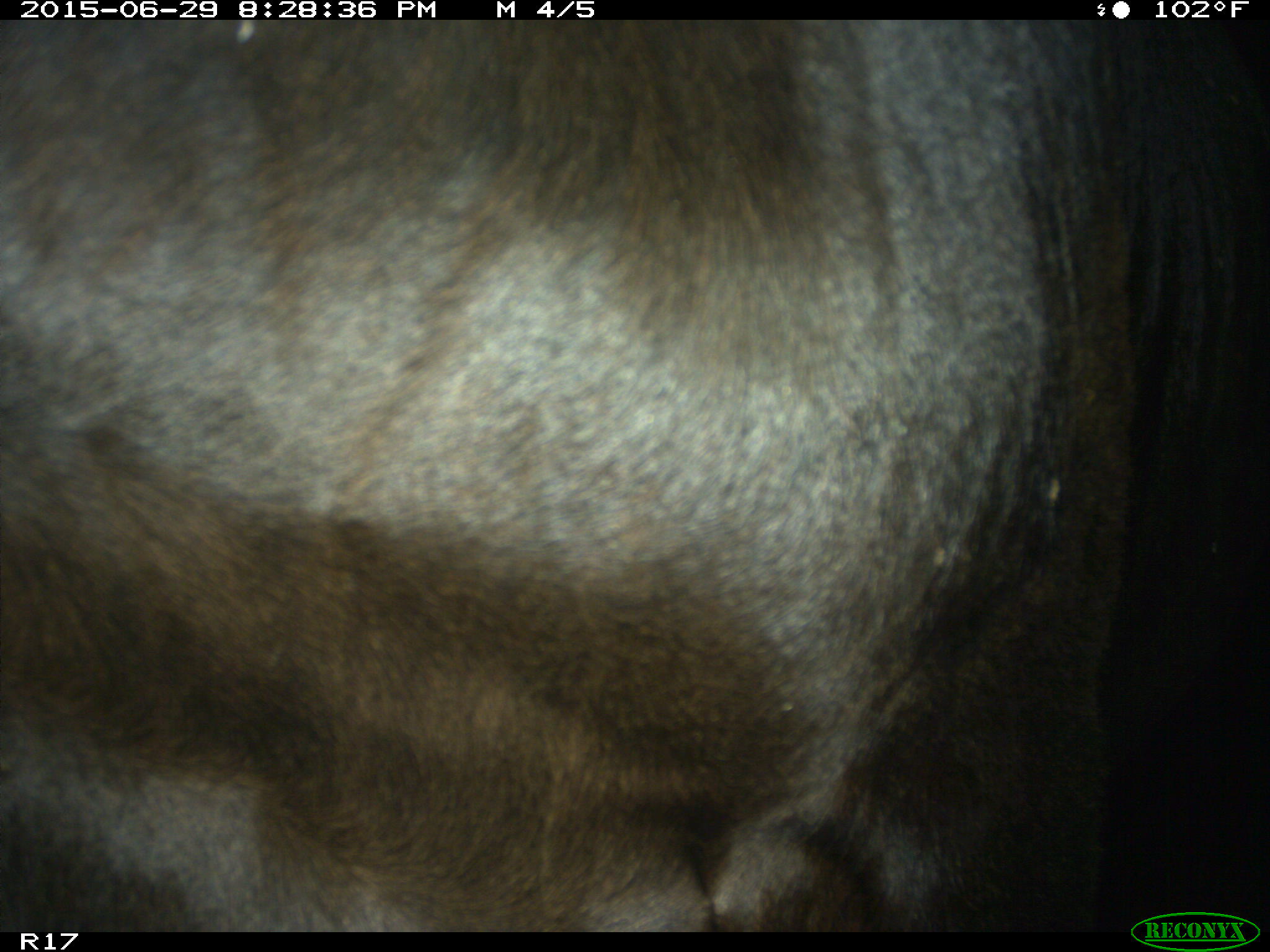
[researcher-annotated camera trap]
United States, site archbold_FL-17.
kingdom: Animalia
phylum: Chordata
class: Mammalia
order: Artiodactyla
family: Bovidae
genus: Bos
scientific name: Bos taurus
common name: domestic cow